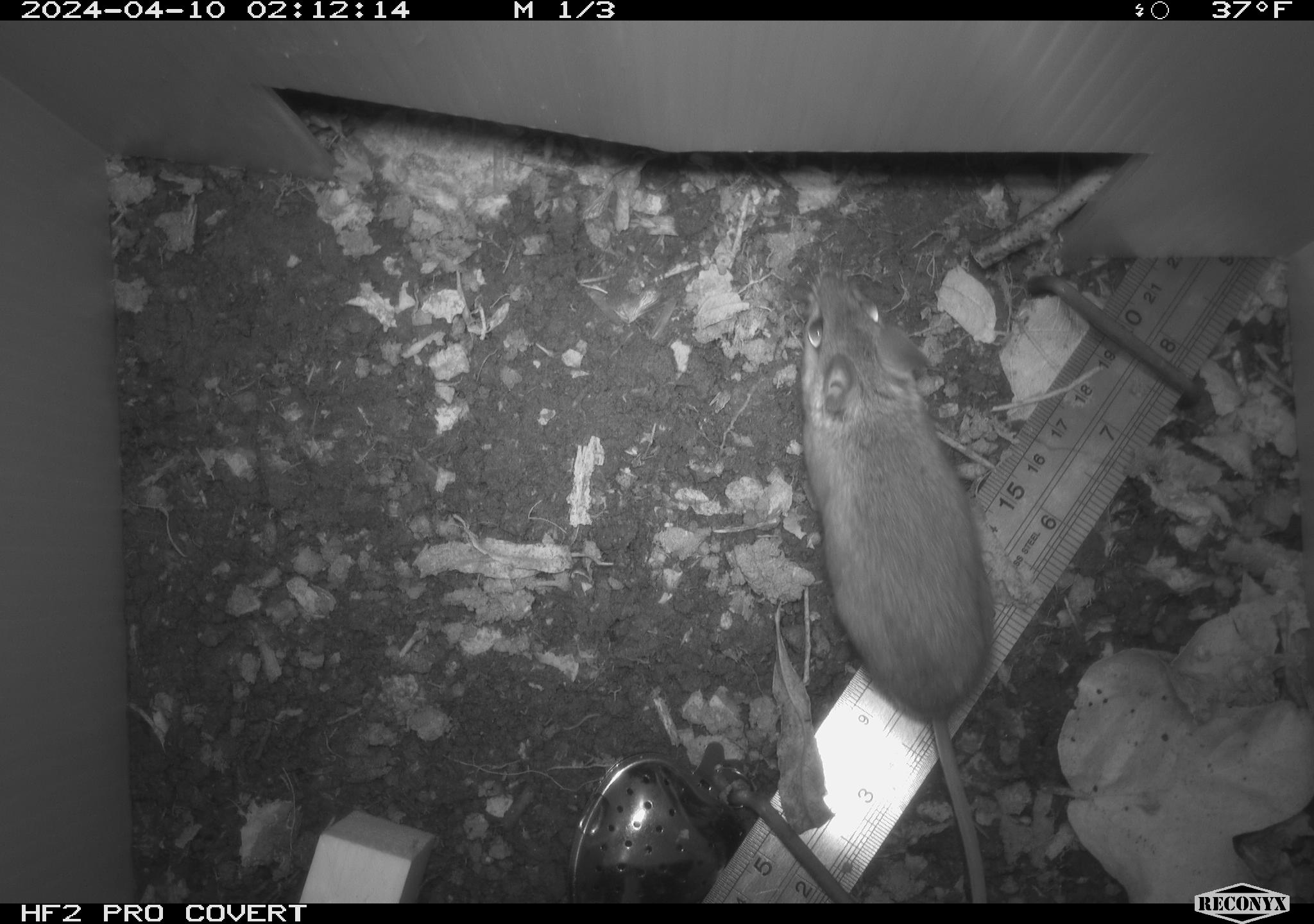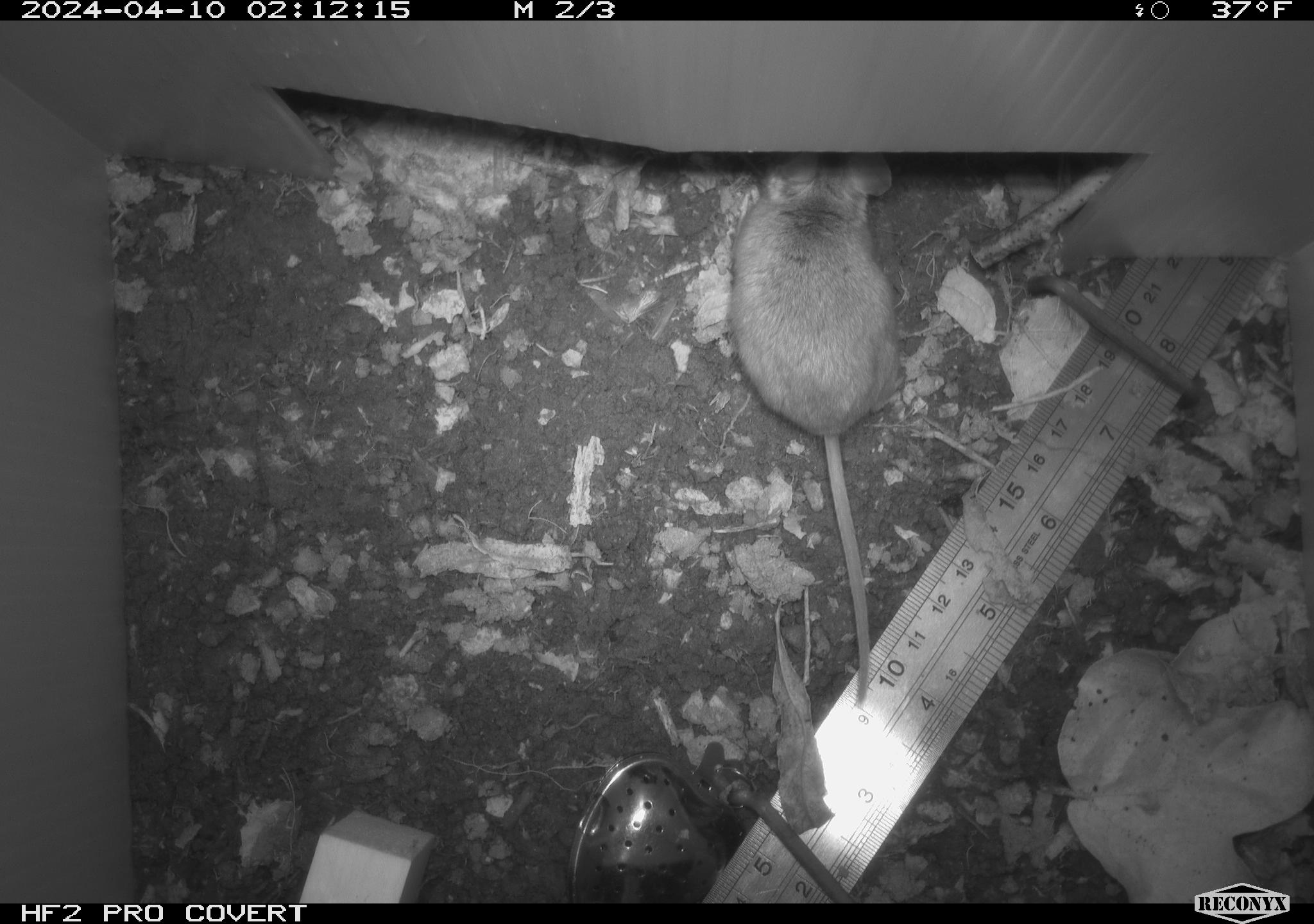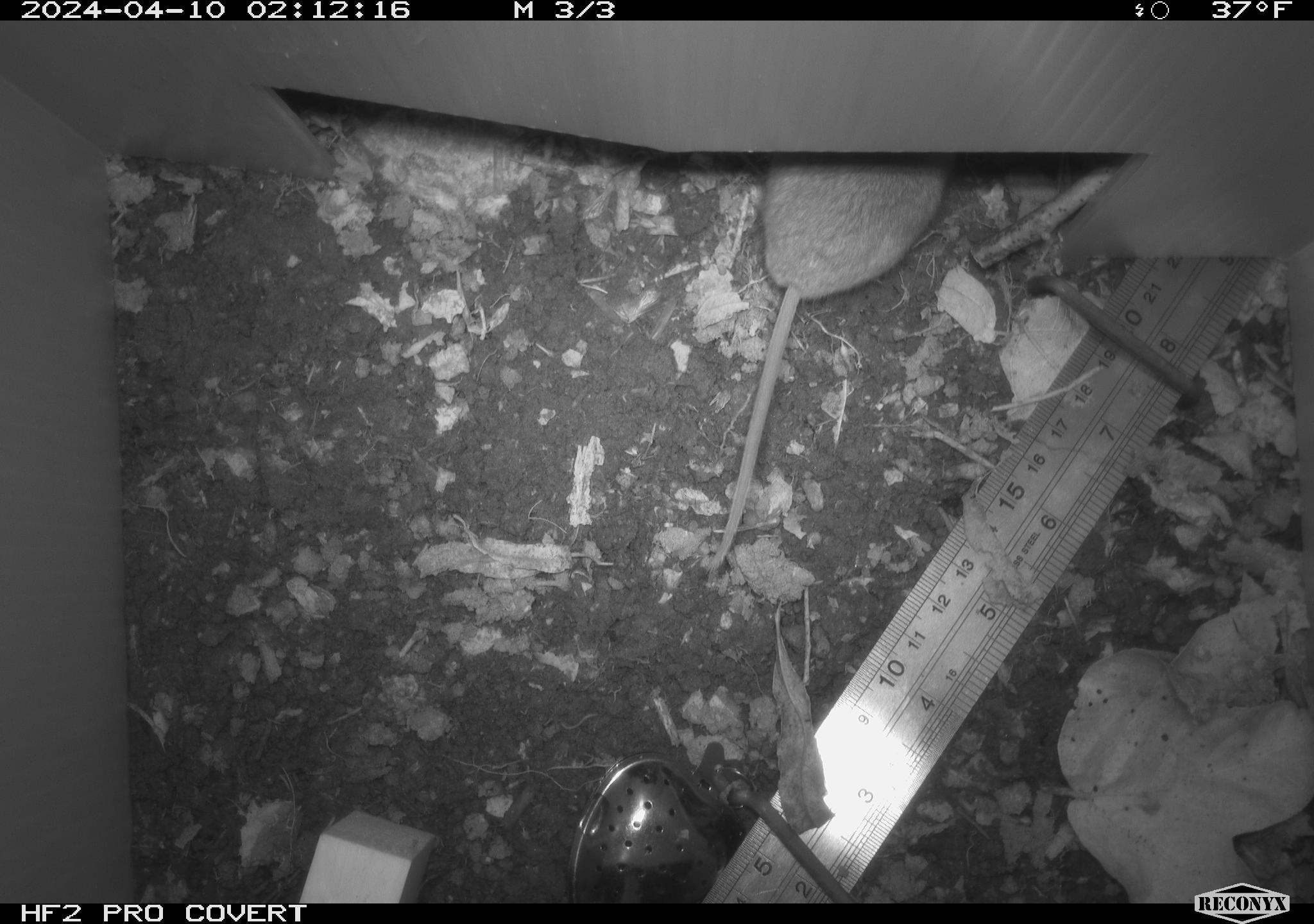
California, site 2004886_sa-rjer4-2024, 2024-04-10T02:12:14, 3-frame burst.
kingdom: Animalia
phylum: Chordata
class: Mammalia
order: Rodentia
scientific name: Rodentia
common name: woodrat or rat or mouse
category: woodrat or rat or mouse species